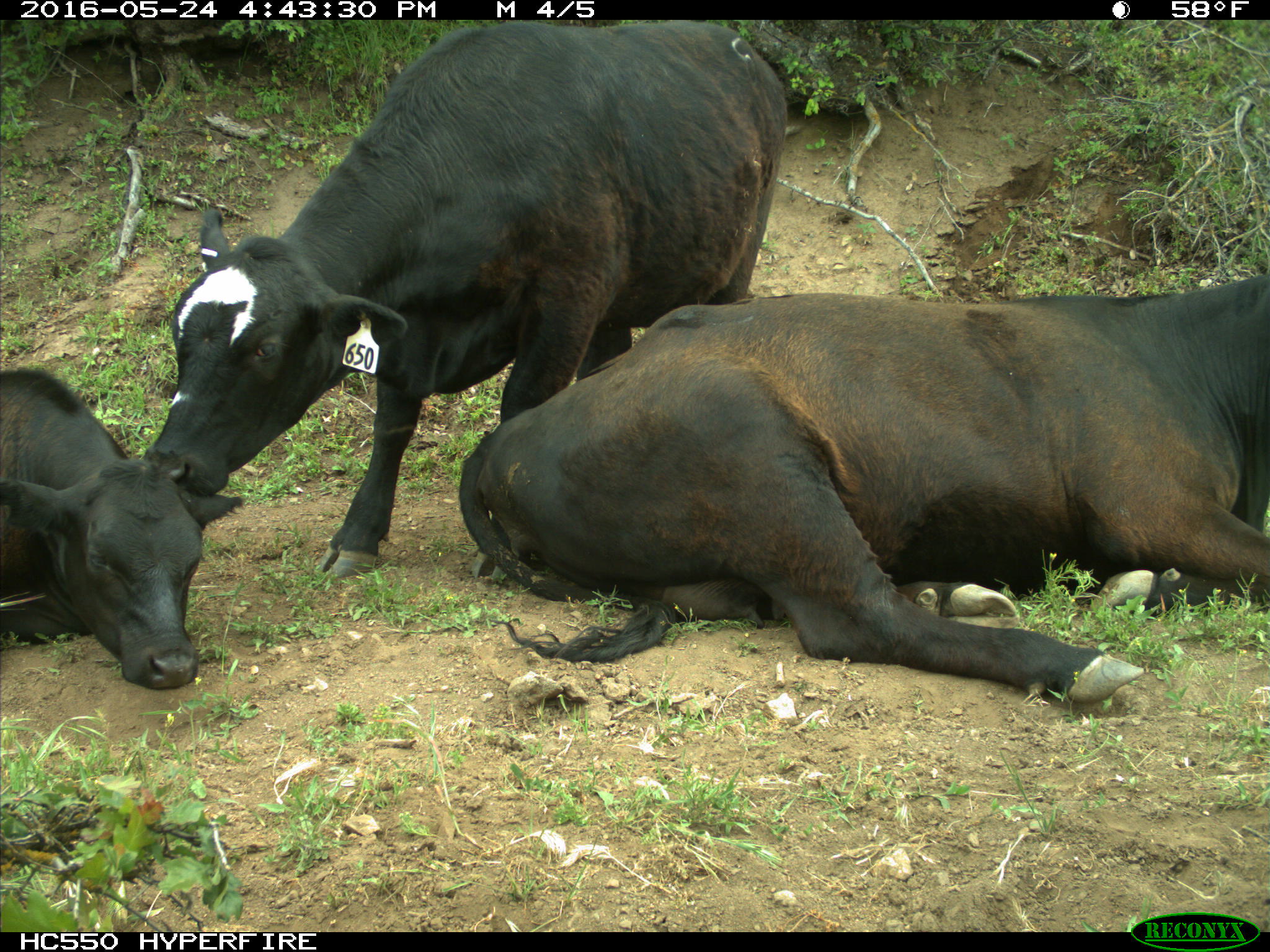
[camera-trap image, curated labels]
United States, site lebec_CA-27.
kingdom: Animalia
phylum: Chordata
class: Mammalia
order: Artiodactyla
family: Bovidae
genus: Bos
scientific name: Bos taurus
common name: domestic cow